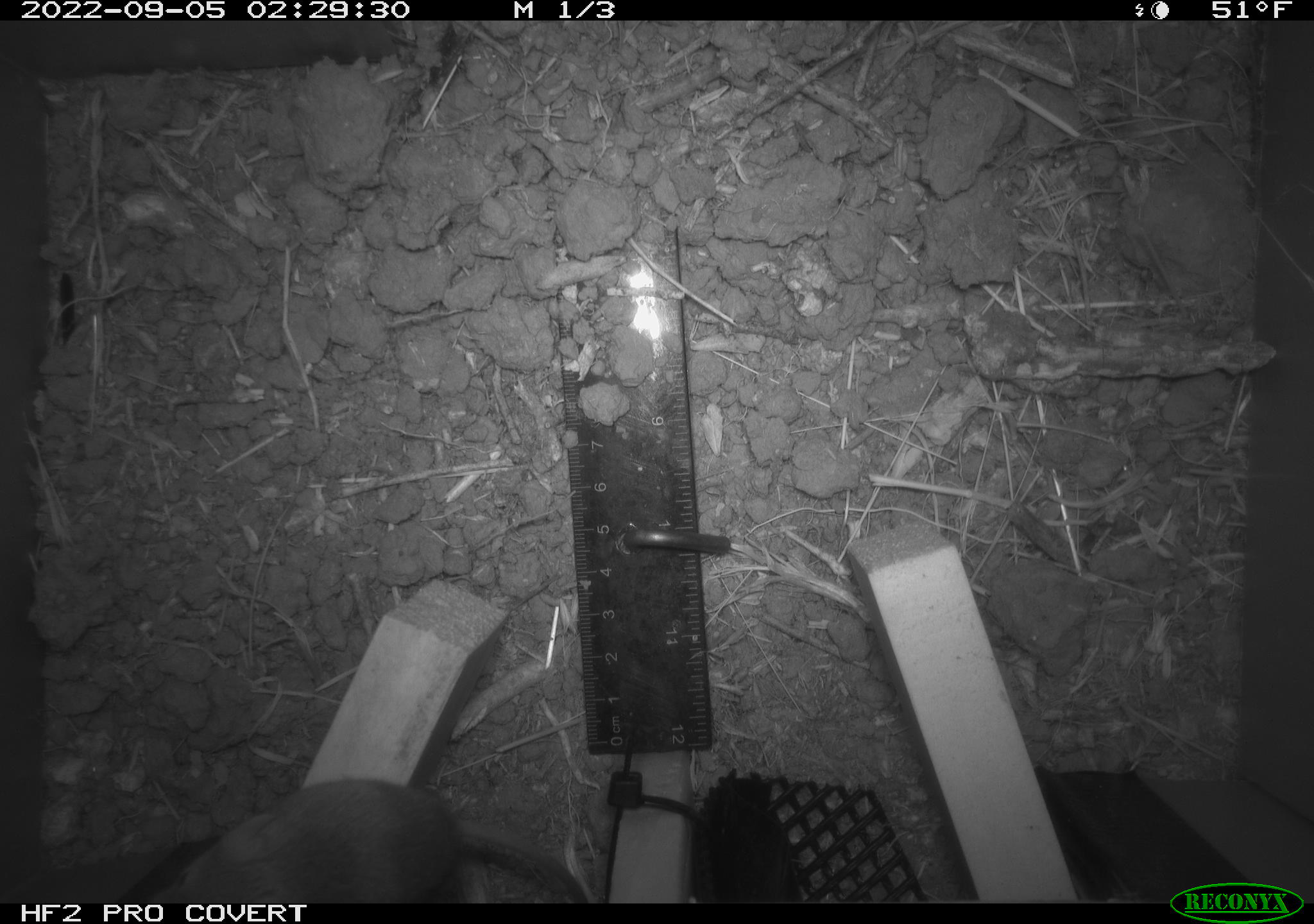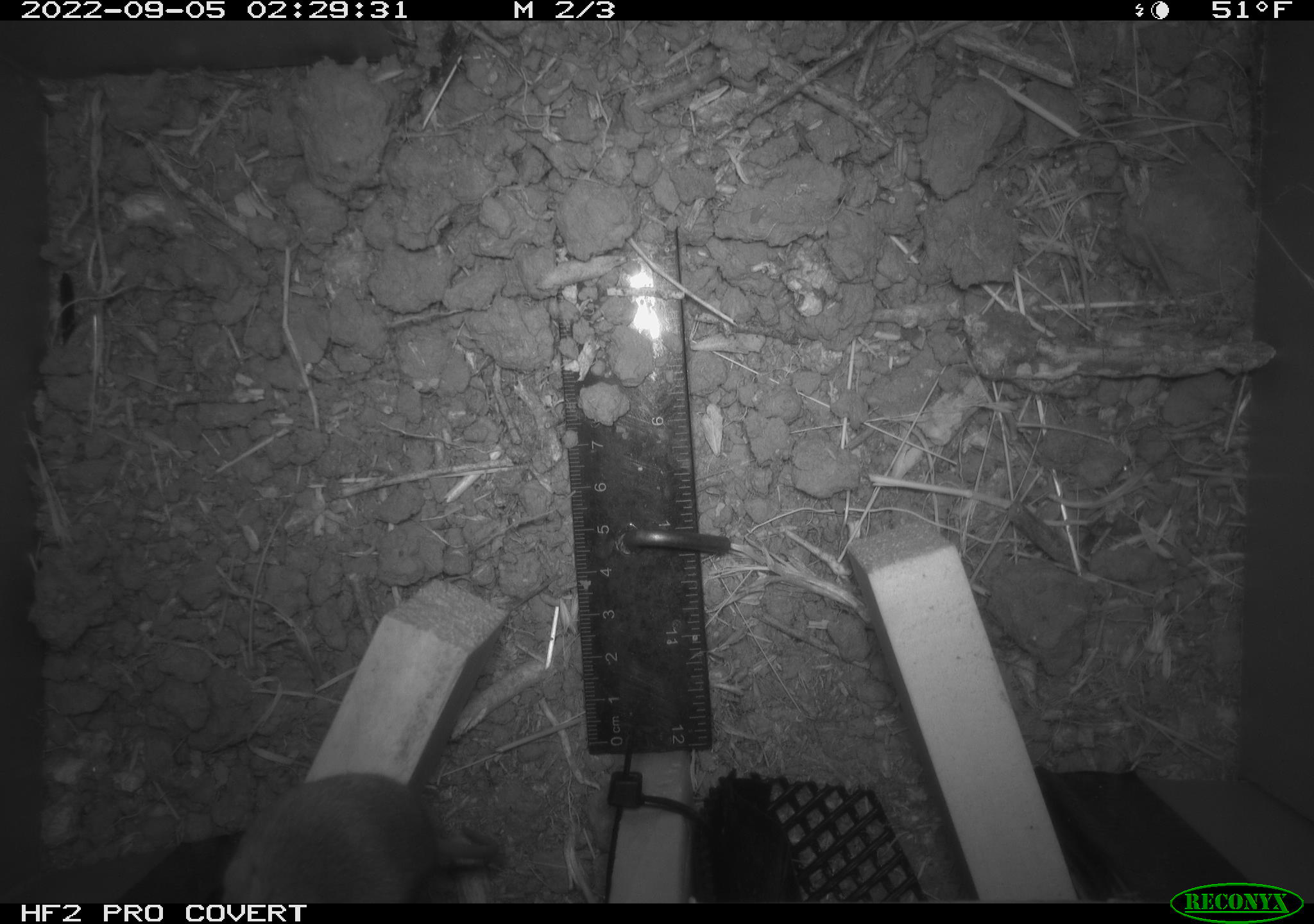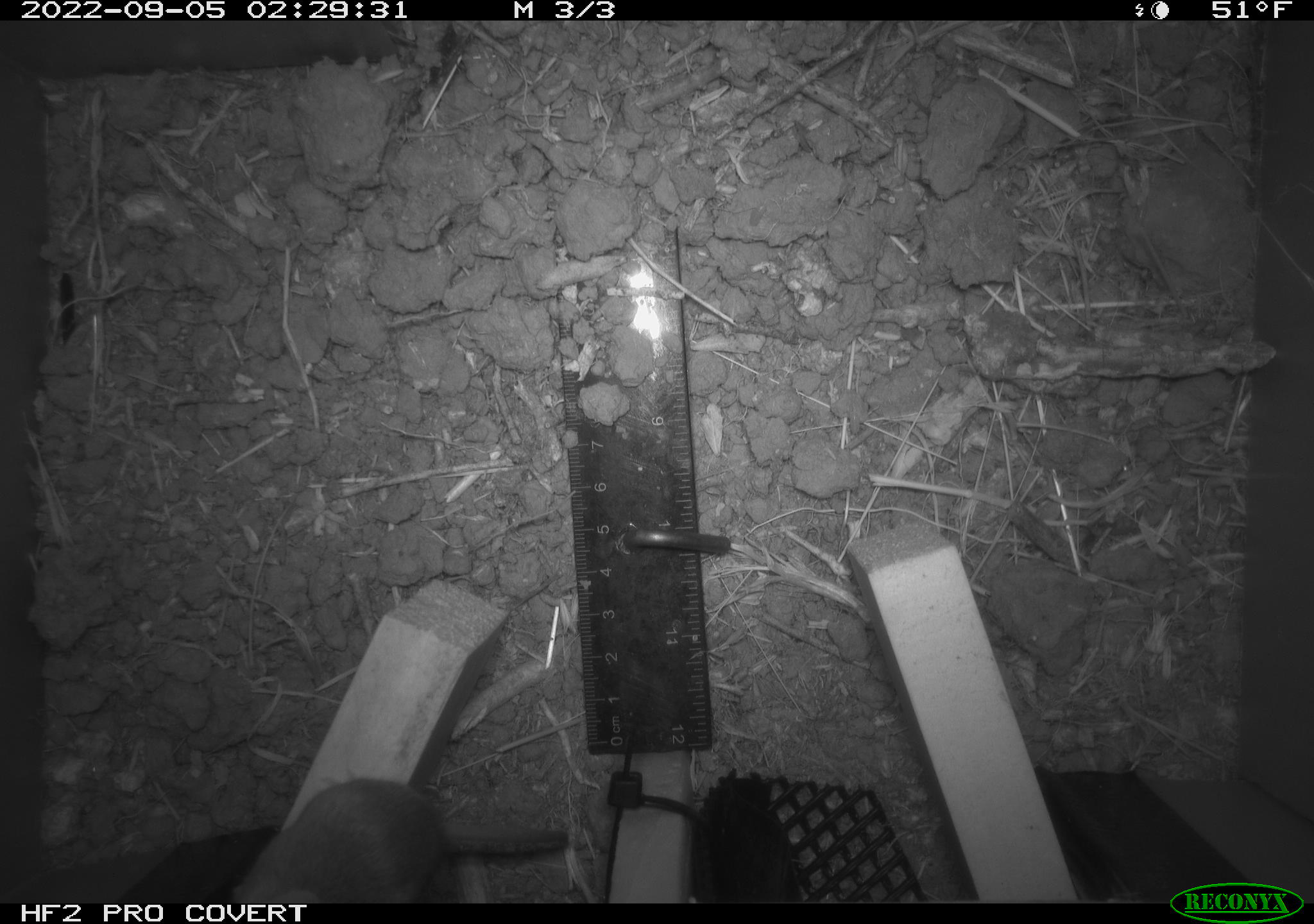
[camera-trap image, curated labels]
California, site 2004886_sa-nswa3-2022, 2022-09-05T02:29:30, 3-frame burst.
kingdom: Animalia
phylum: Chordata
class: Mammalia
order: Rodentia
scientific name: Rodentia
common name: mouse species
Mouse species (Rodentia).